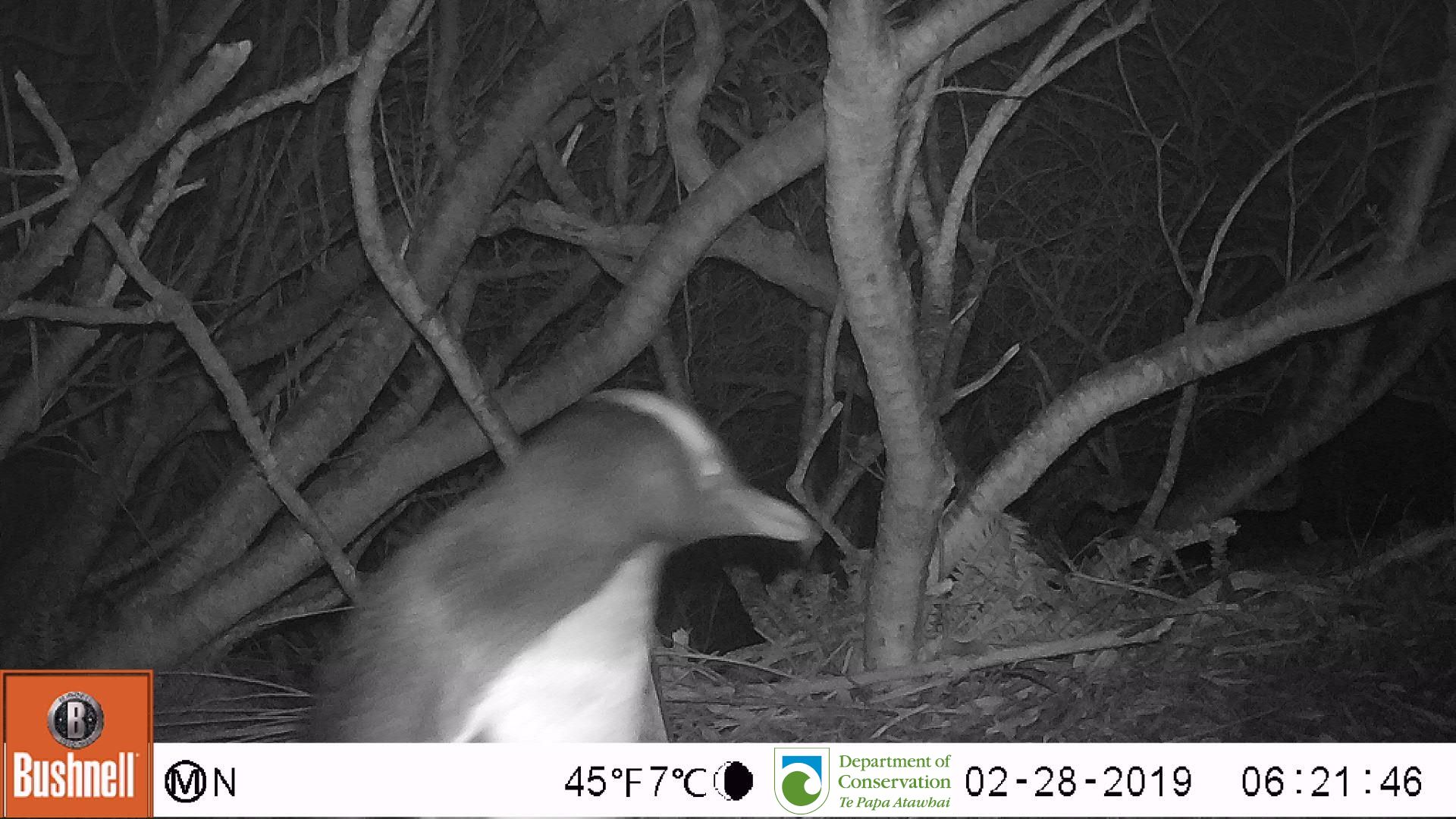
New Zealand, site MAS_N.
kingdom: Animalia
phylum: Chordata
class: Aves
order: Sphenisciformes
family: Spheniscidae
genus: Megadyptes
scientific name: Megadyptes antipodes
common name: yellow-eyed penguin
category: yellow eyed penguin